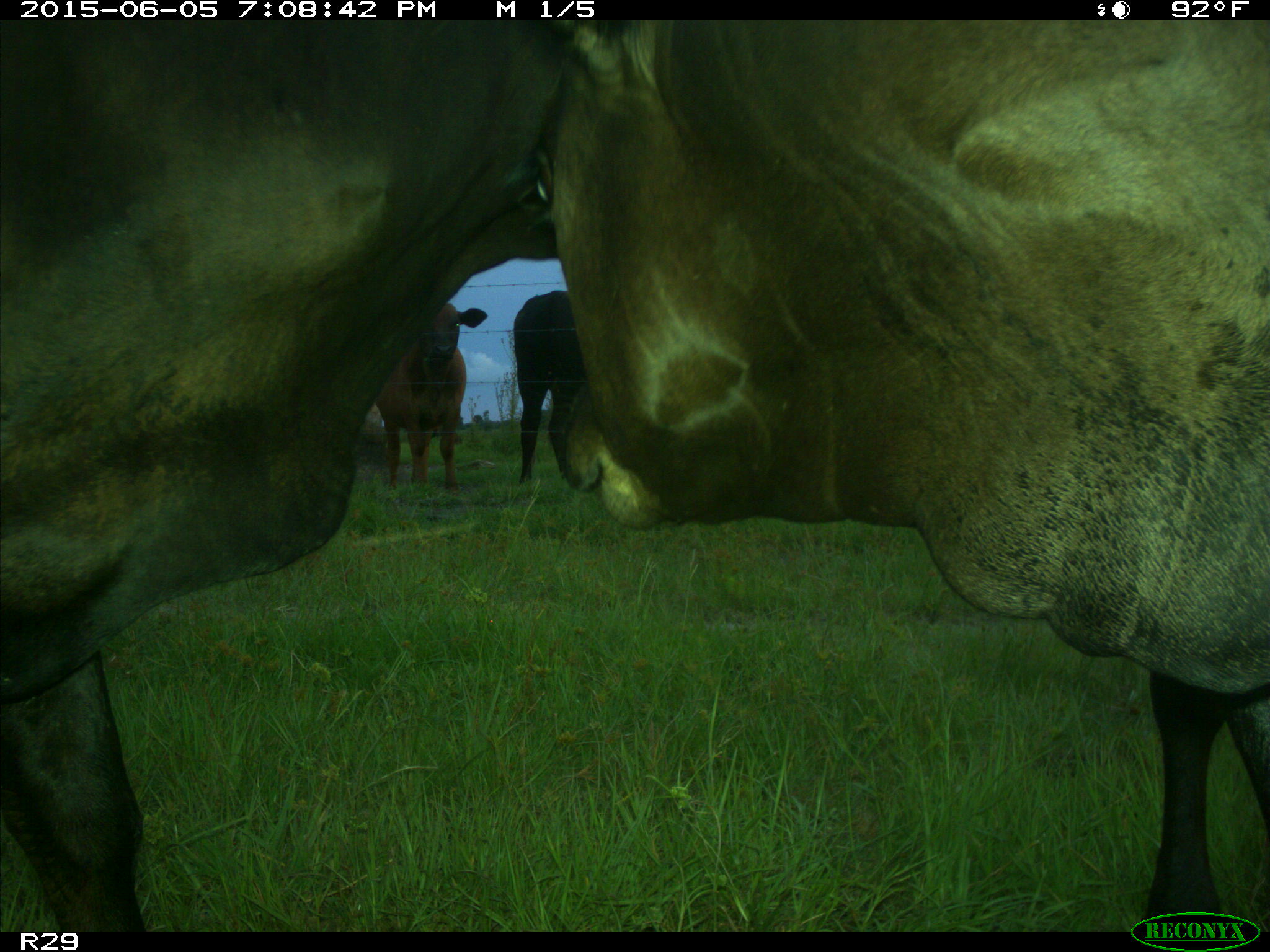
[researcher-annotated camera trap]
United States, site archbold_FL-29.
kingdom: Animalia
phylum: Chordata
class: Mammalia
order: Artiodactyla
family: Bovidae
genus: Bos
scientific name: Bos taurus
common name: domestic cow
Bos taurus (domestic cow).